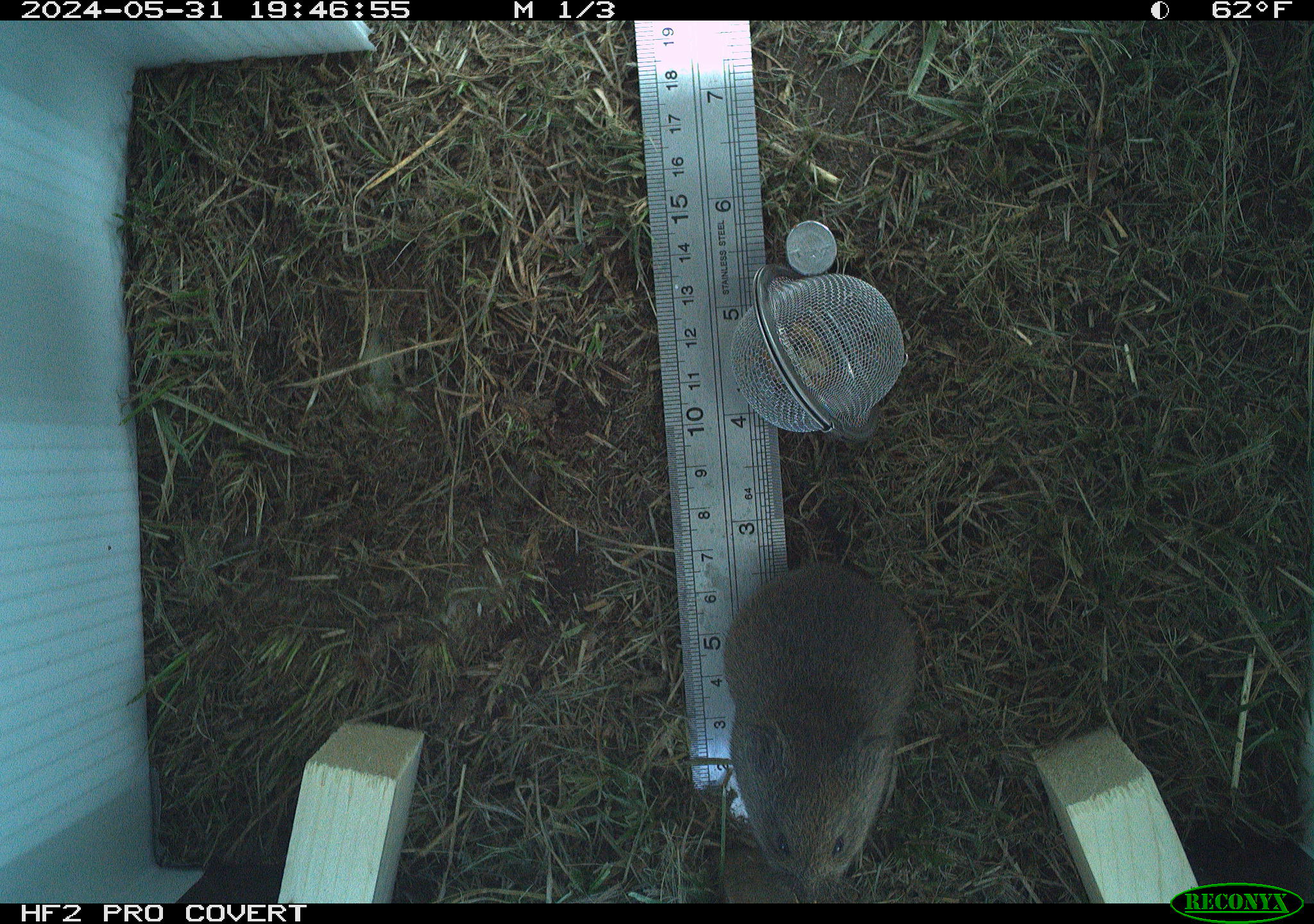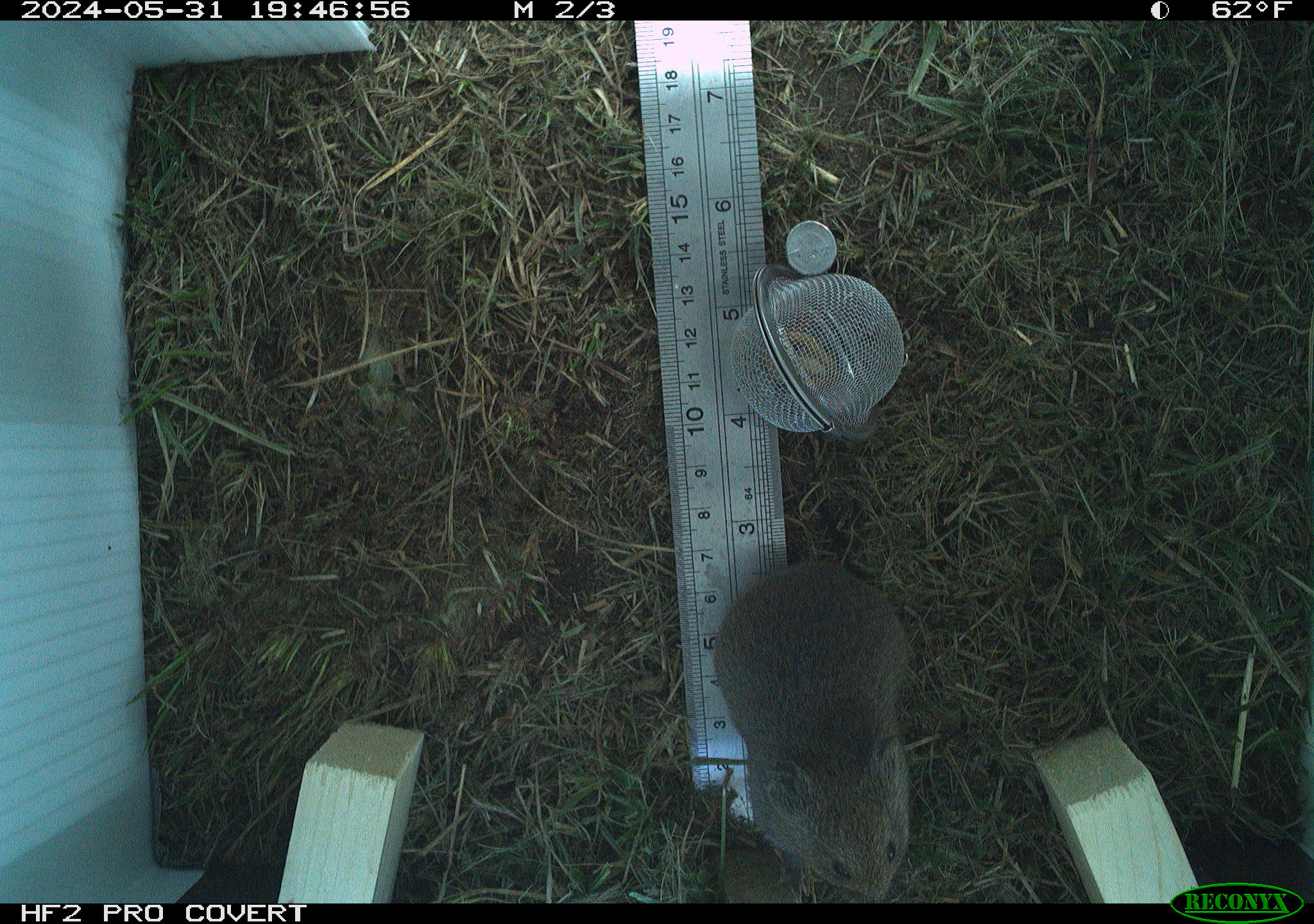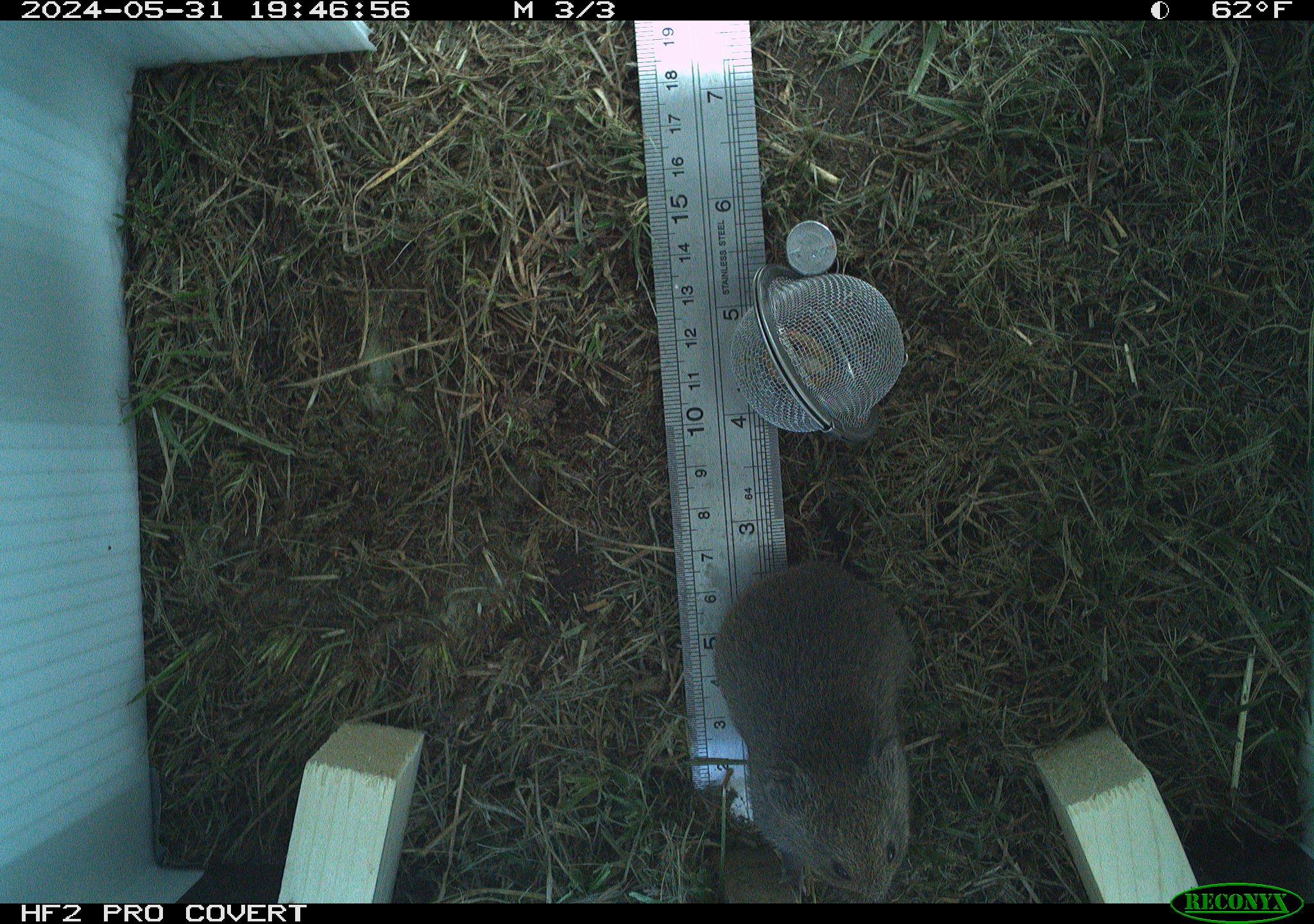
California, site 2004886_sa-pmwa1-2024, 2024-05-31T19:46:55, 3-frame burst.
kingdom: Animalia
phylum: Chordata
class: Mammalia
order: Rodentia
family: Cricetidae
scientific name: Arvicolinae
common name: voles, lemmings, and muskrats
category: arvicolinae subfamily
Arvicolinae subfamily (voles, lemmings, and muskrats) (Arvicolinae).